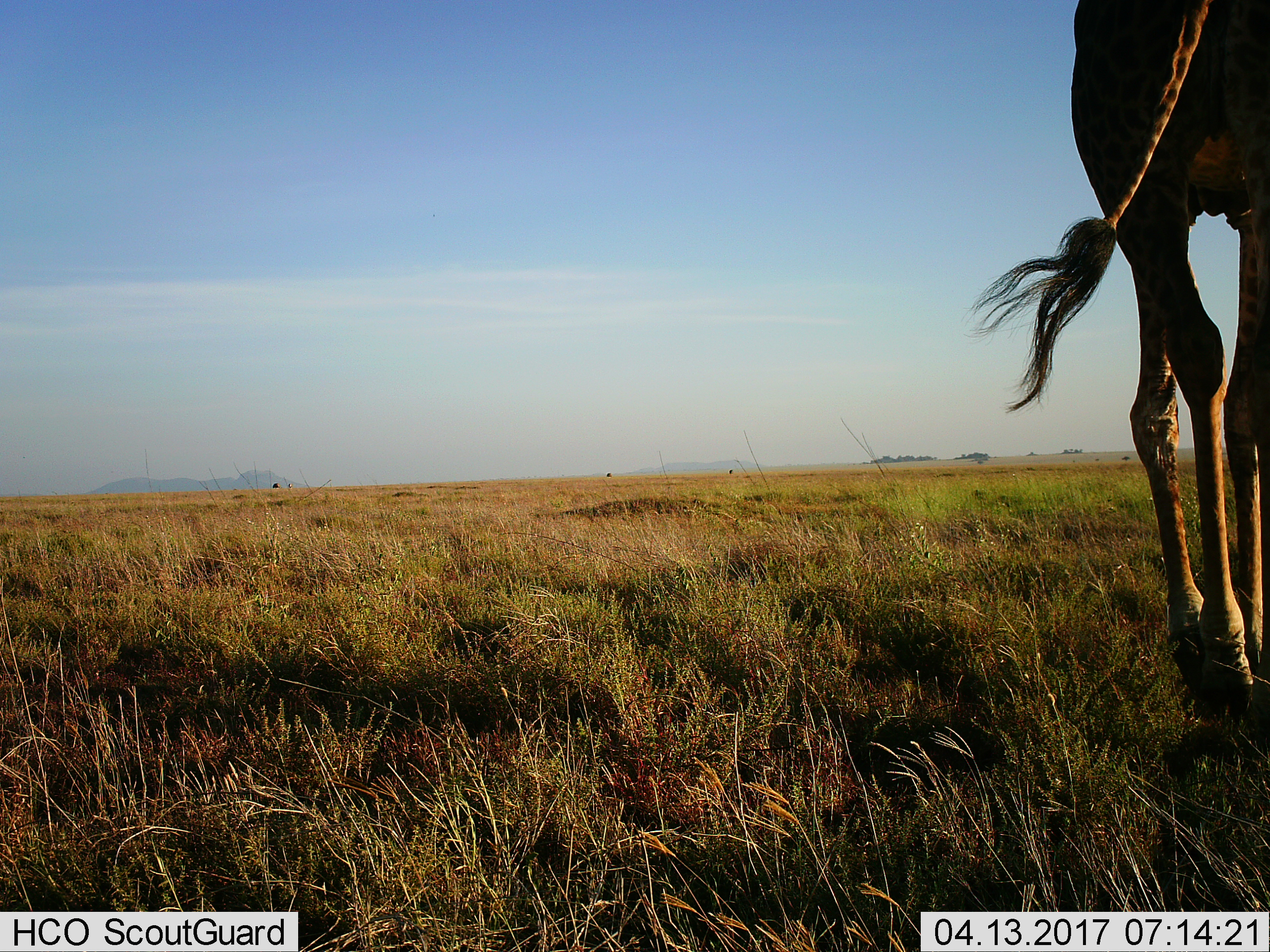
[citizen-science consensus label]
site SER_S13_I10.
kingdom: Animalia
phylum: Chordata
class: Mammalia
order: Artiodactyla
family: Giraffidae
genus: Giraffa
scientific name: Giraffa camelopardalis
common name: giraffe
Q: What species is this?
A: Giraffe (Giraffa camelopardalis).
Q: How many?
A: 1.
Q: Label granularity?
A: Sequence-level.